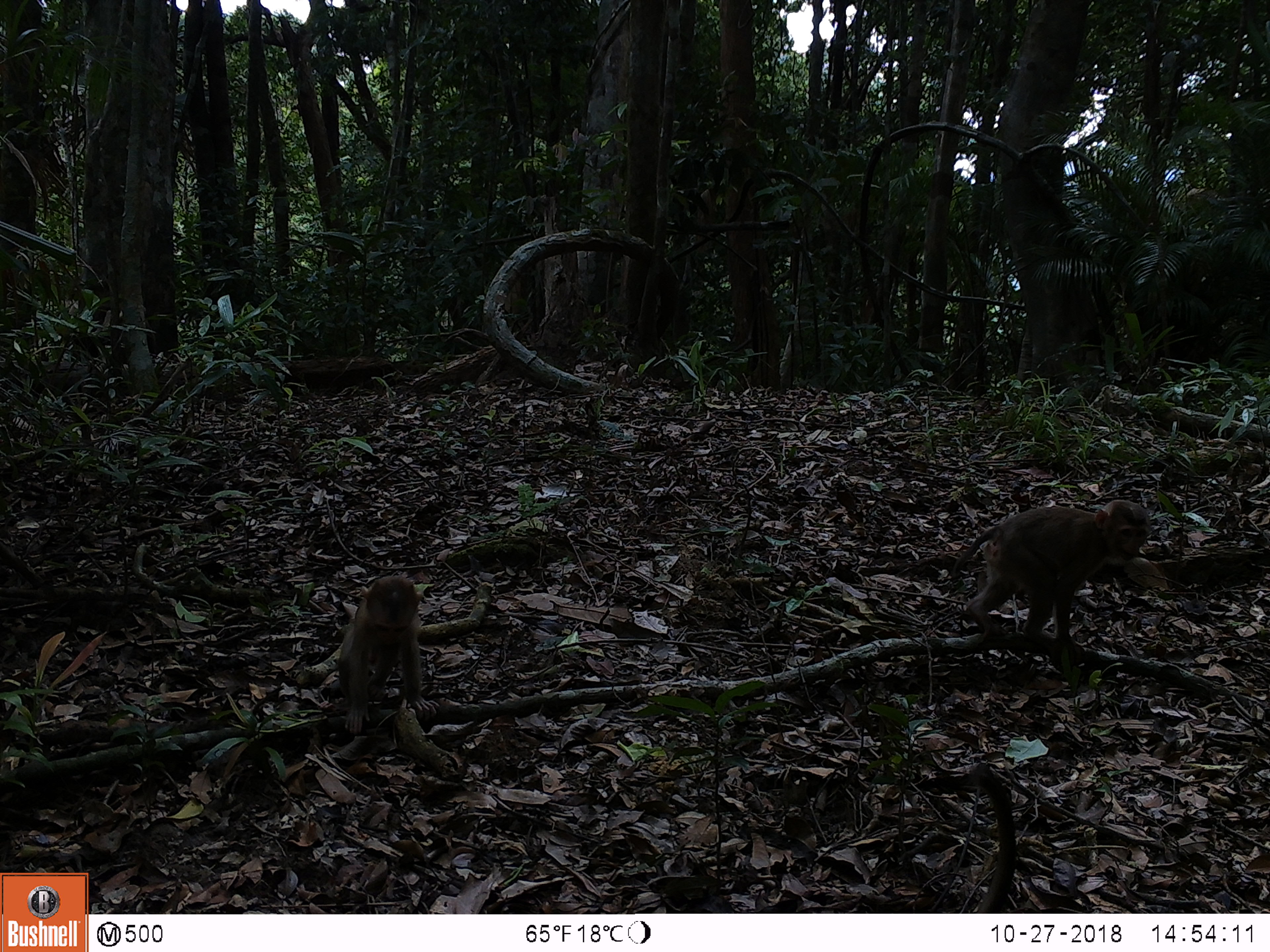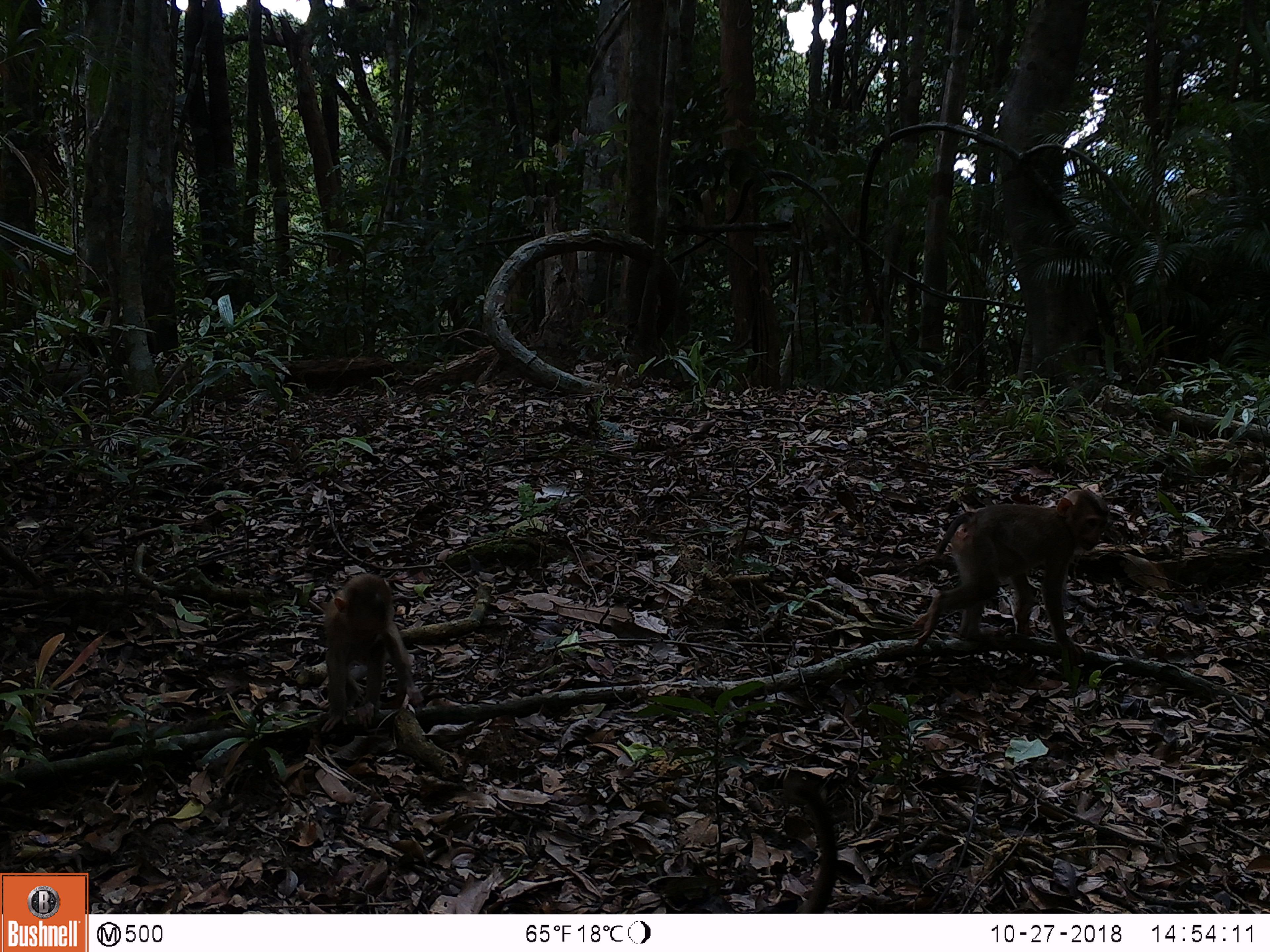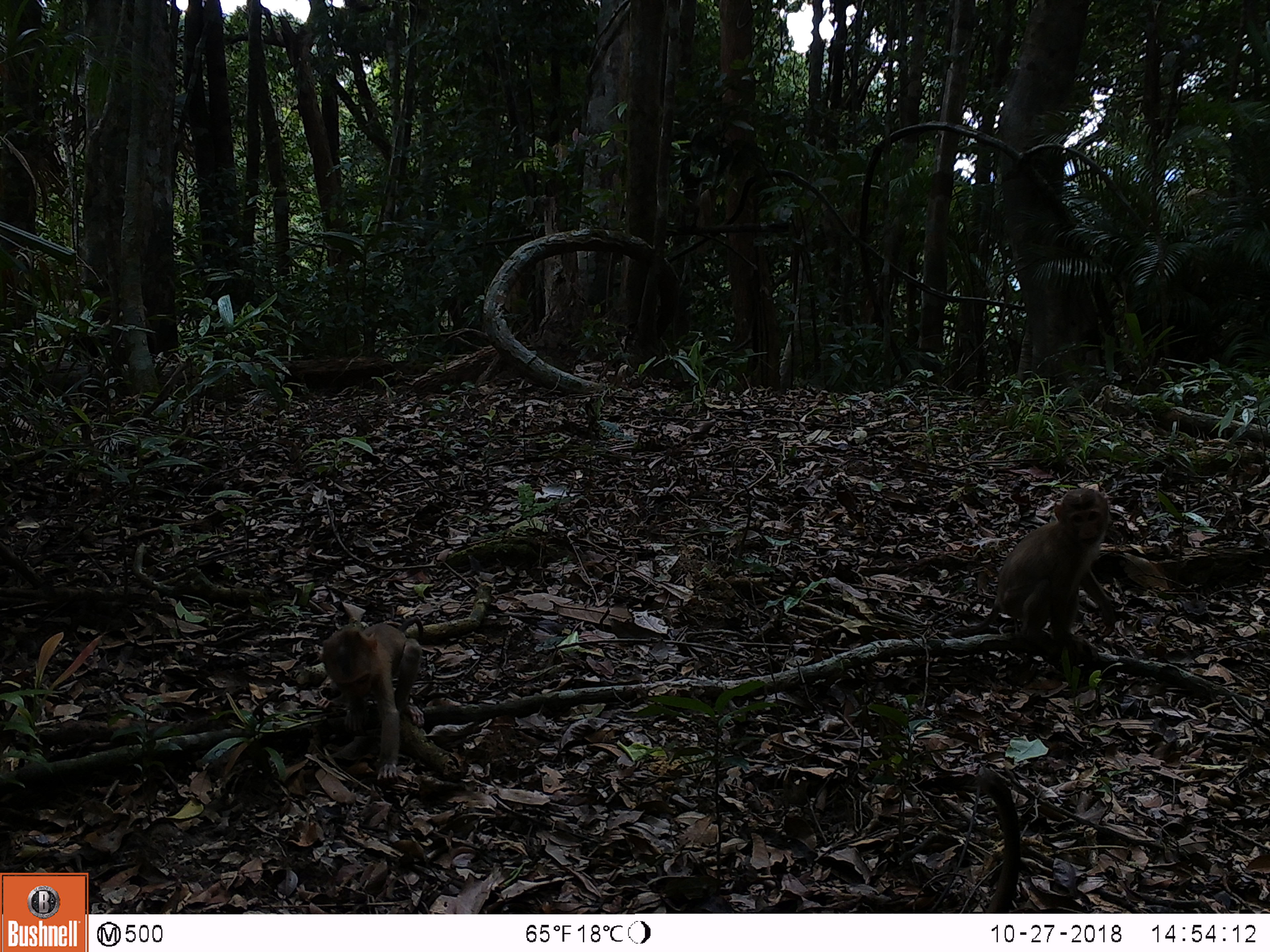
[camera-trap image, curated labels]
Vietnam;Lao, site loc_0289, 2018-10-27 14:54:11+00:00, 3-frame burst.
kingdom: Animalia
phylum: Chordata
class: Mammalia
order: Primates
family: Cercopithecidae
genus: Macaca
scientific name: Macaca nemestrina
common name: pig-tailed macaque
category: pig tailed macaque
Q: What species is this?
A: Pig tailed macaque (pig-tailed macaque) (Macaca nemestrina).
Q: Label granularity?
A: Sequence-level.